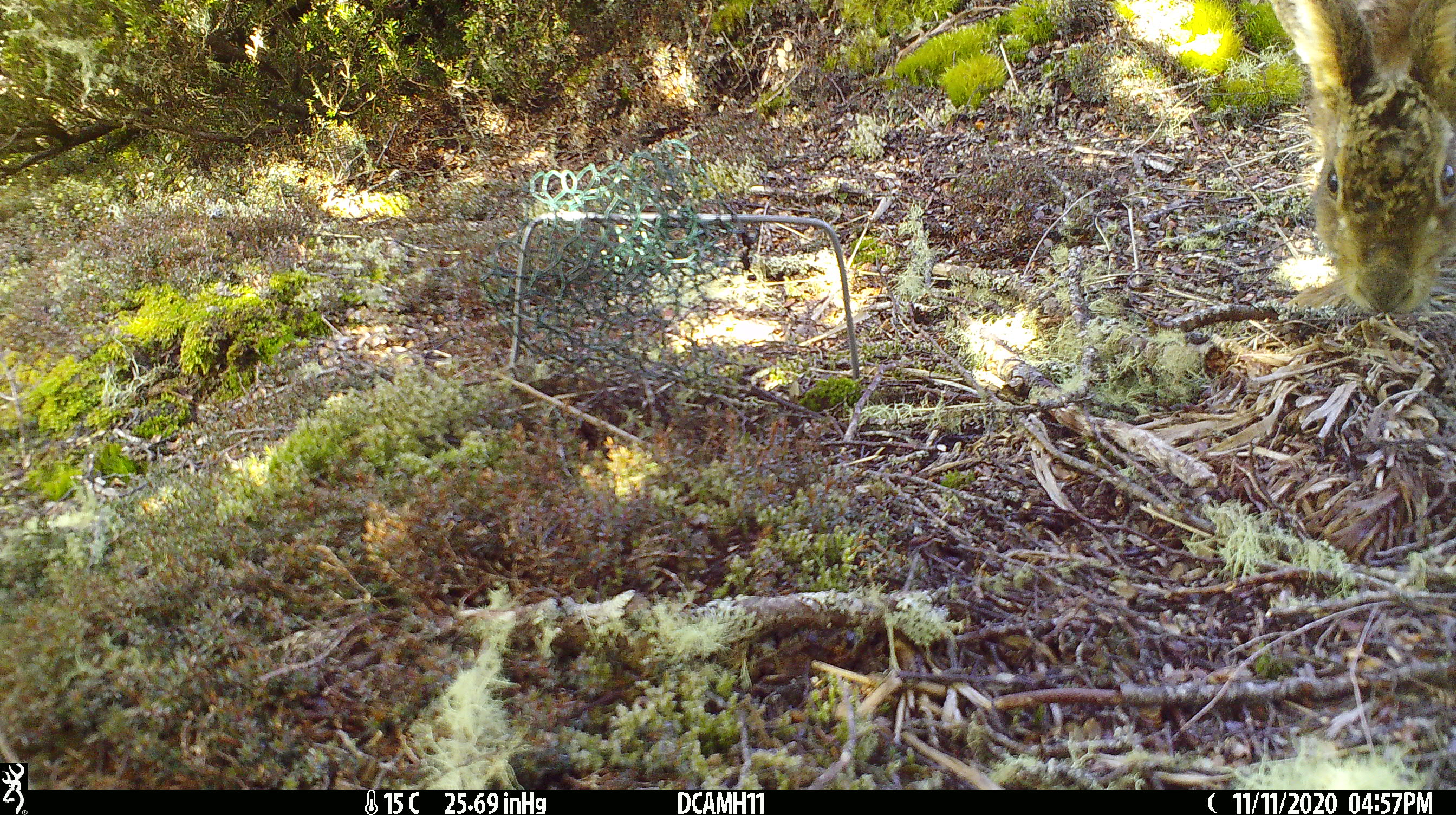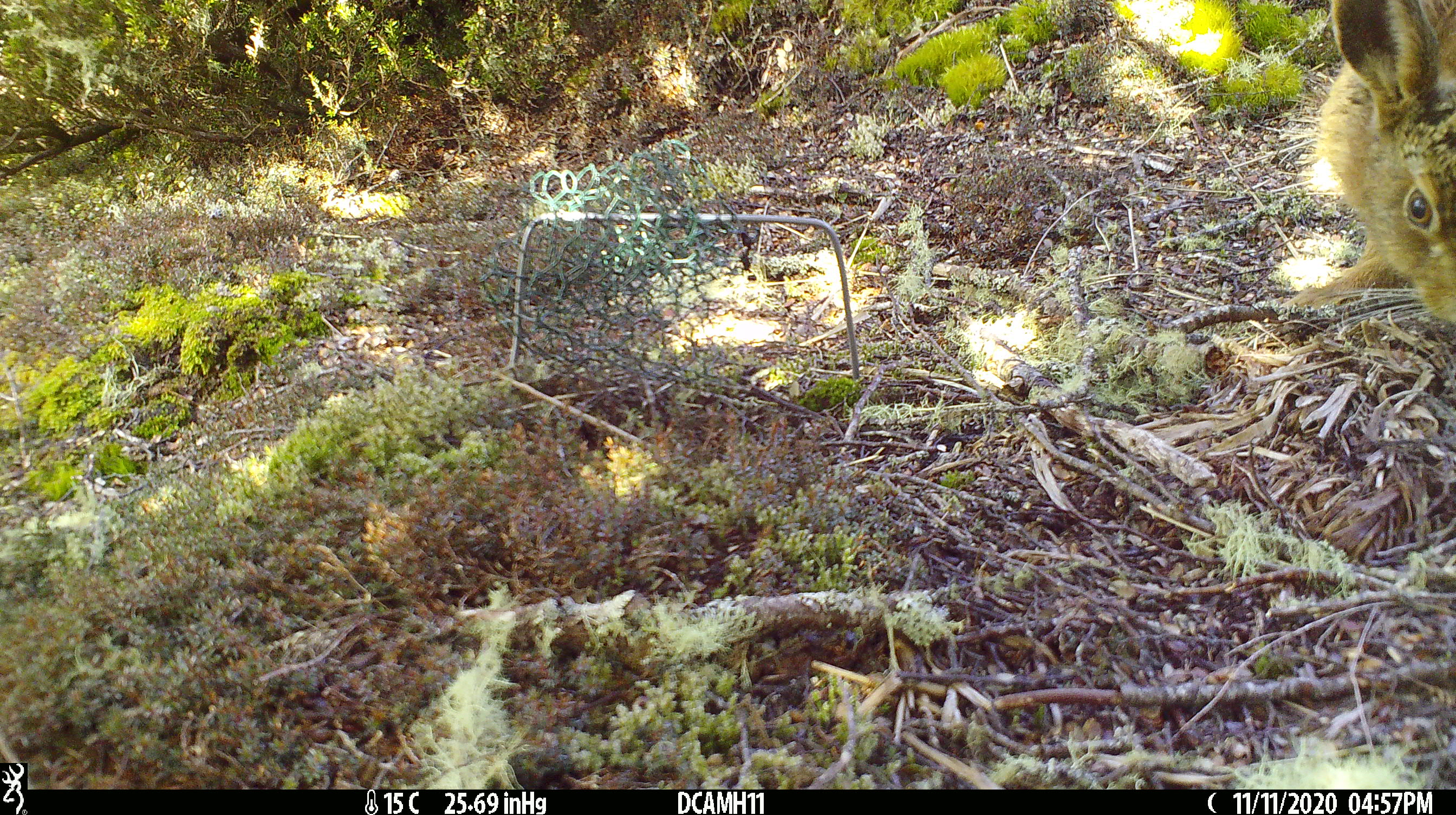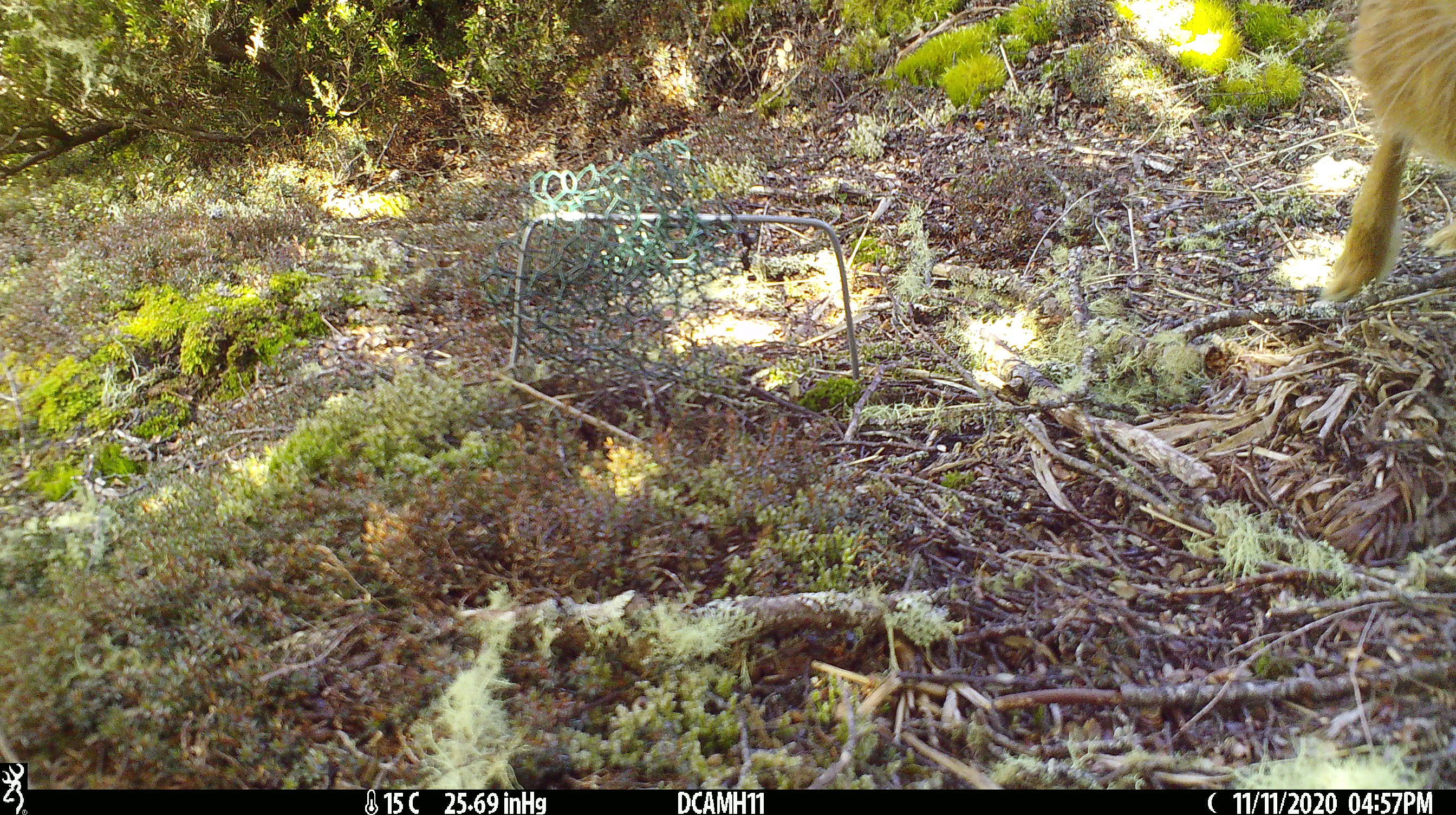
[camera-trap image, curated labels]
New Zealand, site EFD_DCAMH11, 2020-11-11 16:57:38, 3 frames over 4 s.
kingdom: Animalia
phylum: Chordata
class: Mammalia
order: Lagomorpha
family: Leporidae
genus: Lepus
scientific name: Lepus europaeus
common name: brown hare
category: hare